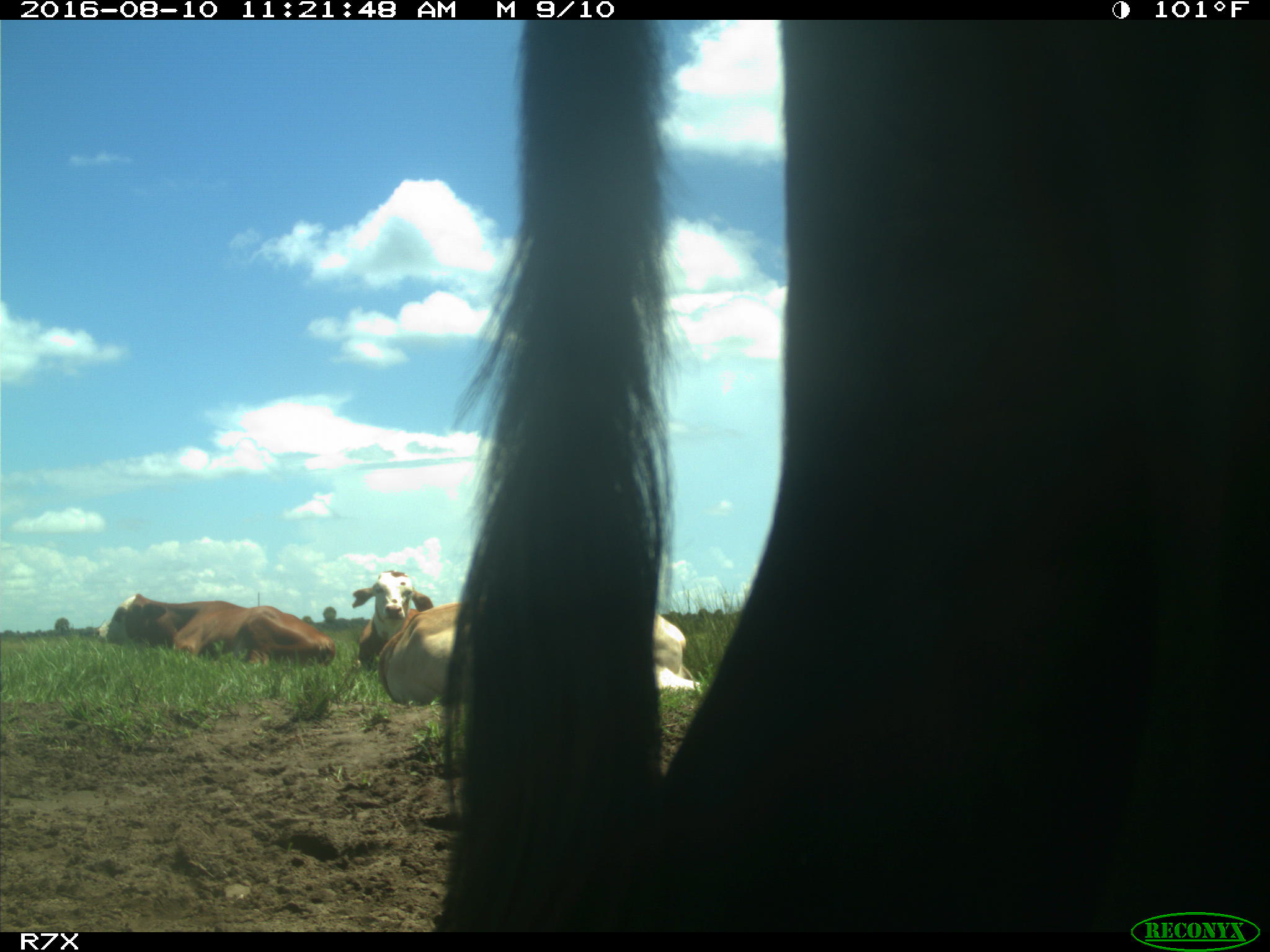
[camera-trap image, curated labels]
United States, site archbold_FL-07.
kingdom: Animalia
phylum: Chordata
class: Mammalia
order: Artiodactyla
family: Bovidae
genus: Bos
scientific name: Bos taurus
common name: domestic cow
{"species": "Bos taurus (domestic cow)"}